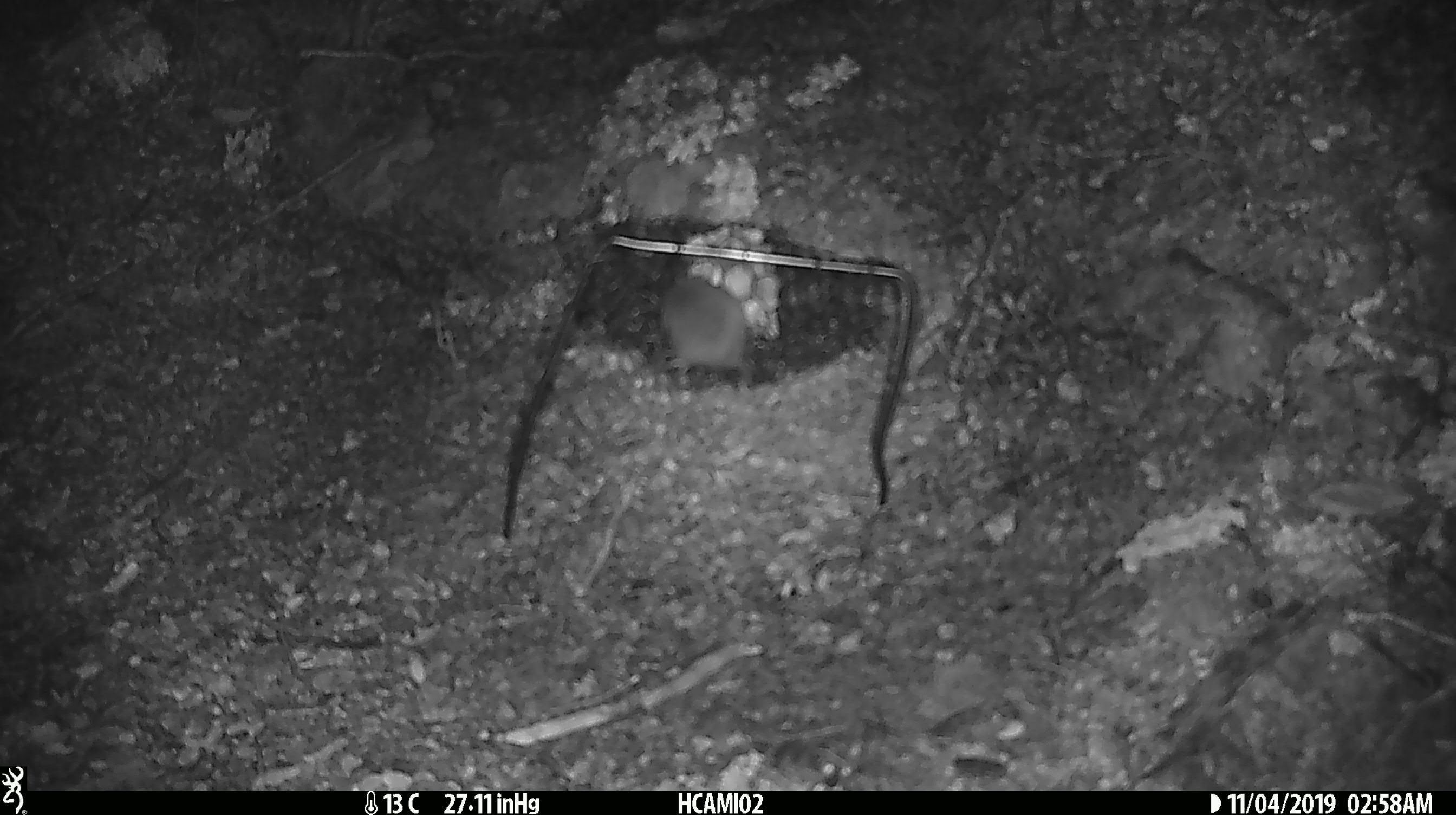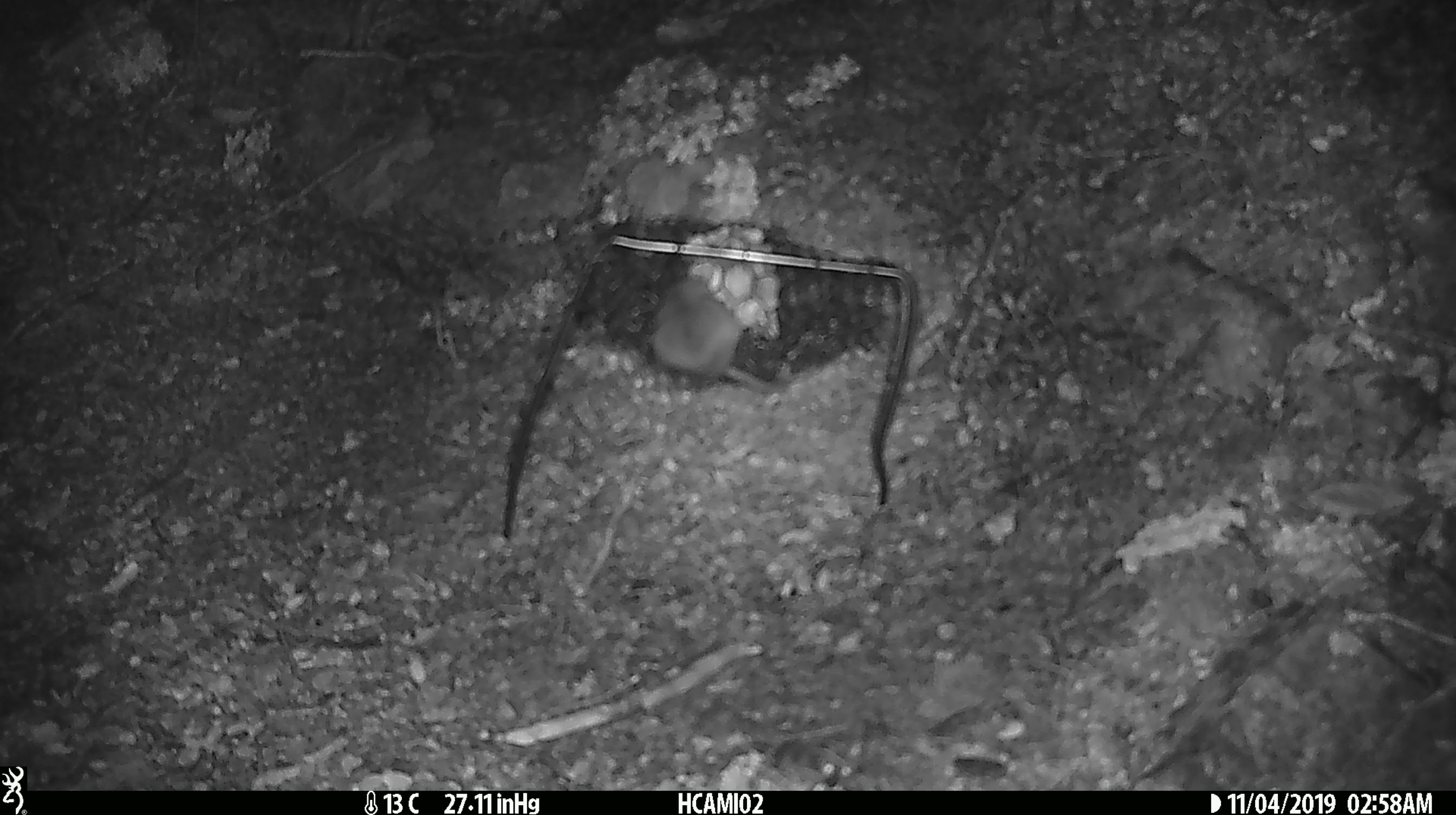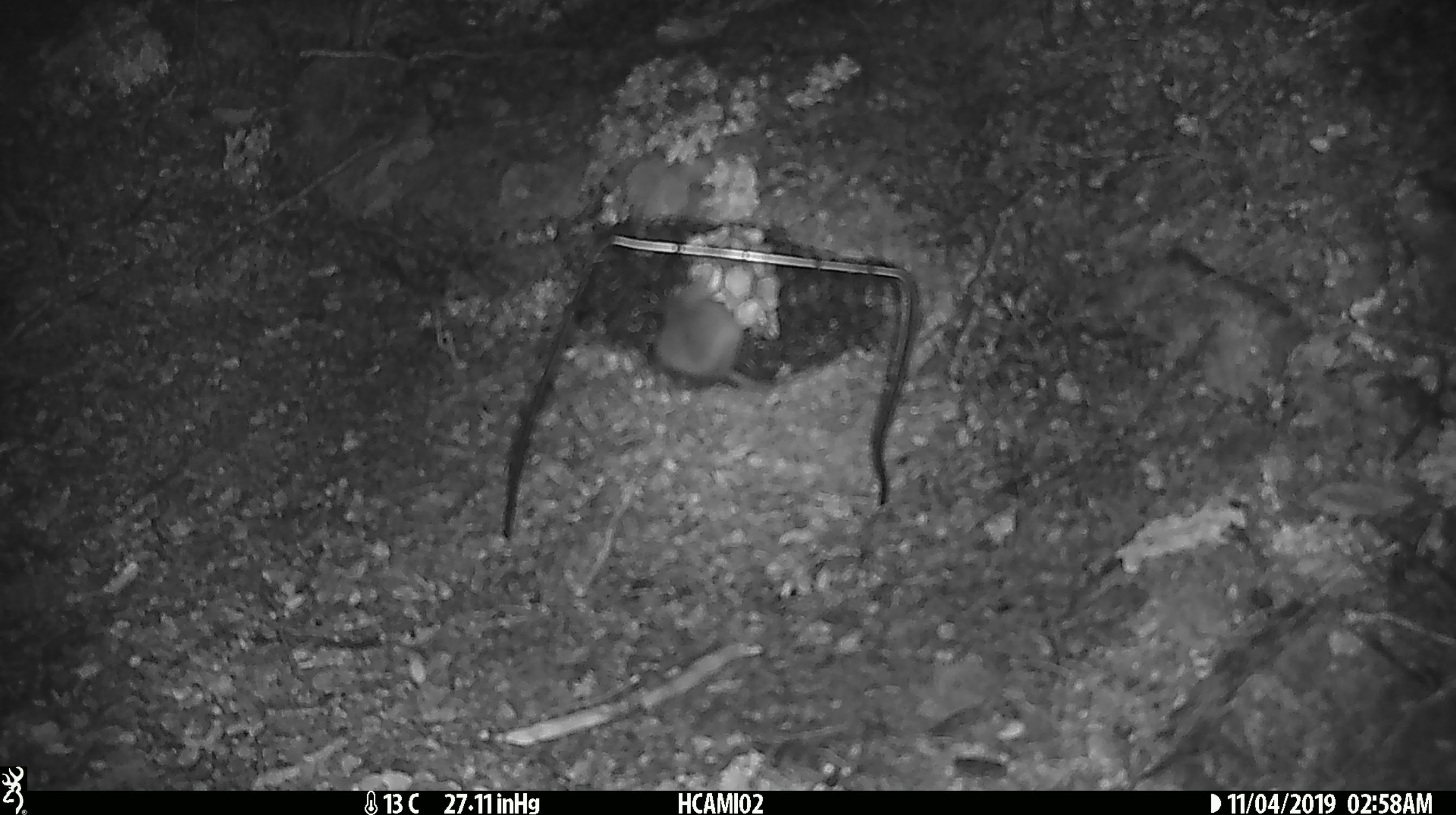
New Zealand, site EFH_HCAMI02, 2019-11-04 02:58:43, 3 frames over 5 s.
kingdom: Animalia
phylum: Chordata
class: Mammalia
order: Rodentia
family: Muridae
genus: Mus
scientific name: Mus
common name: mouse